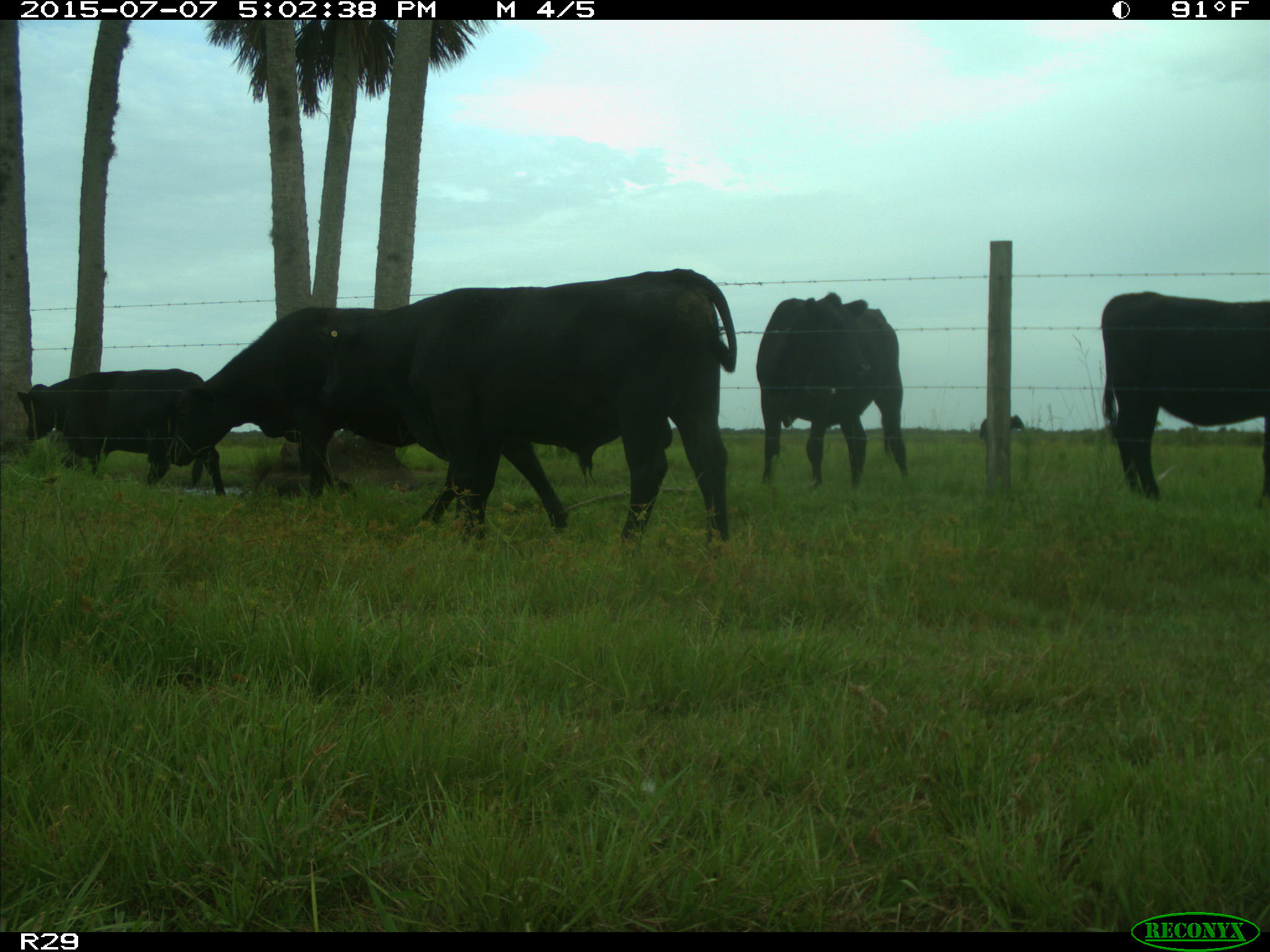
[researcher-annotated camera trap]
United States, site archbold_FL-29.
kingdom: Animalia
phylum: Chordata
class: Mammalia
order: Artiodactyla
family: Bovidae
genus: Bos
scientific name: Bos taurus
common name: domestic cow